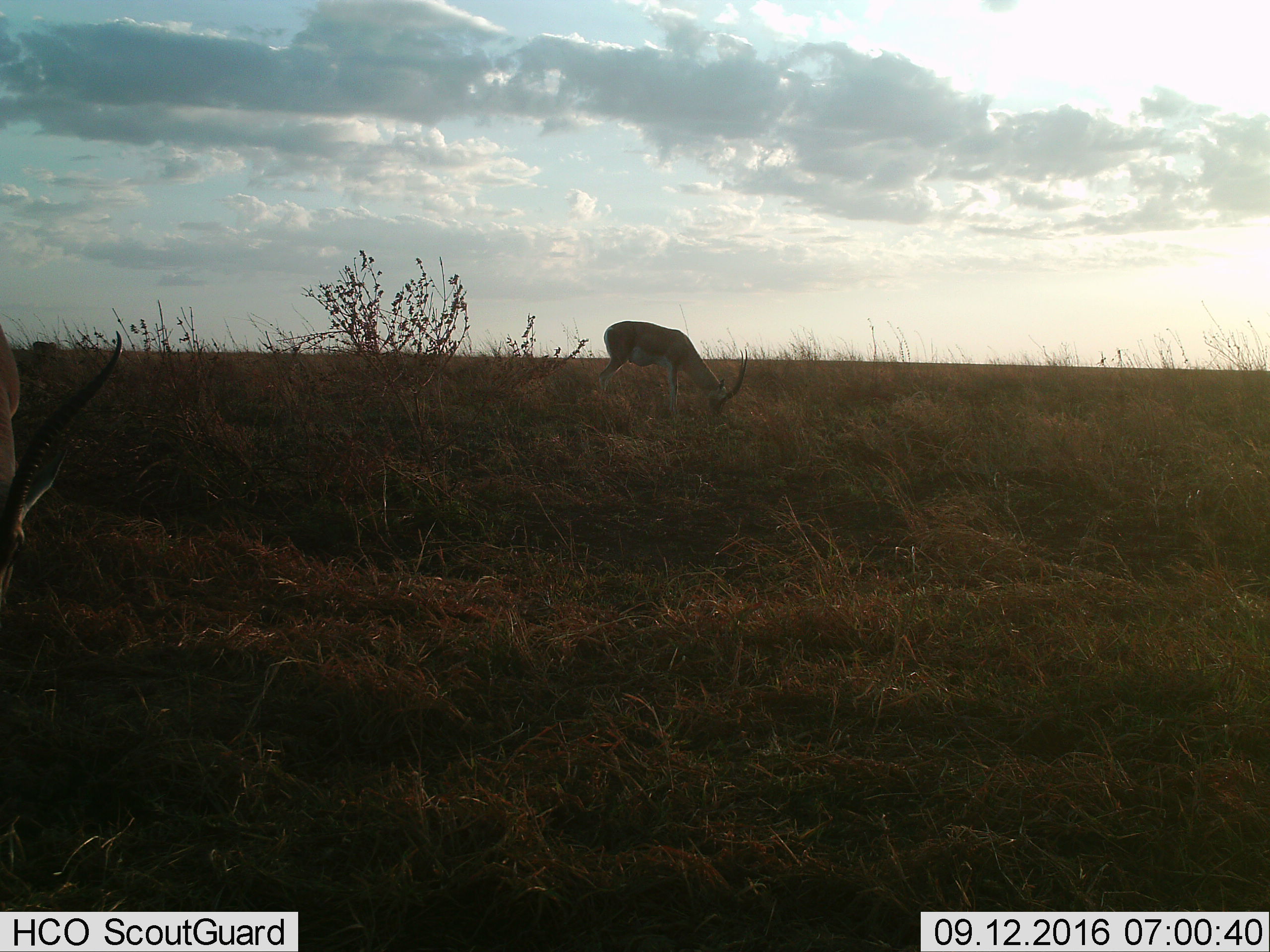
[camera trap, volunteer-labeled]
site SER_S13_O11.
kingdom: Animalia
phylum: Chordata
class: Mammalia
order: Artiodactyla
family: Bovidae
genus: Nanger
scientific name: Nanger granti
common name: grant's gazelle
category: gazellegrants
Gazellegrants (grant's gazelle) (Nanger granti), count 2. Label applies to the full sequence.